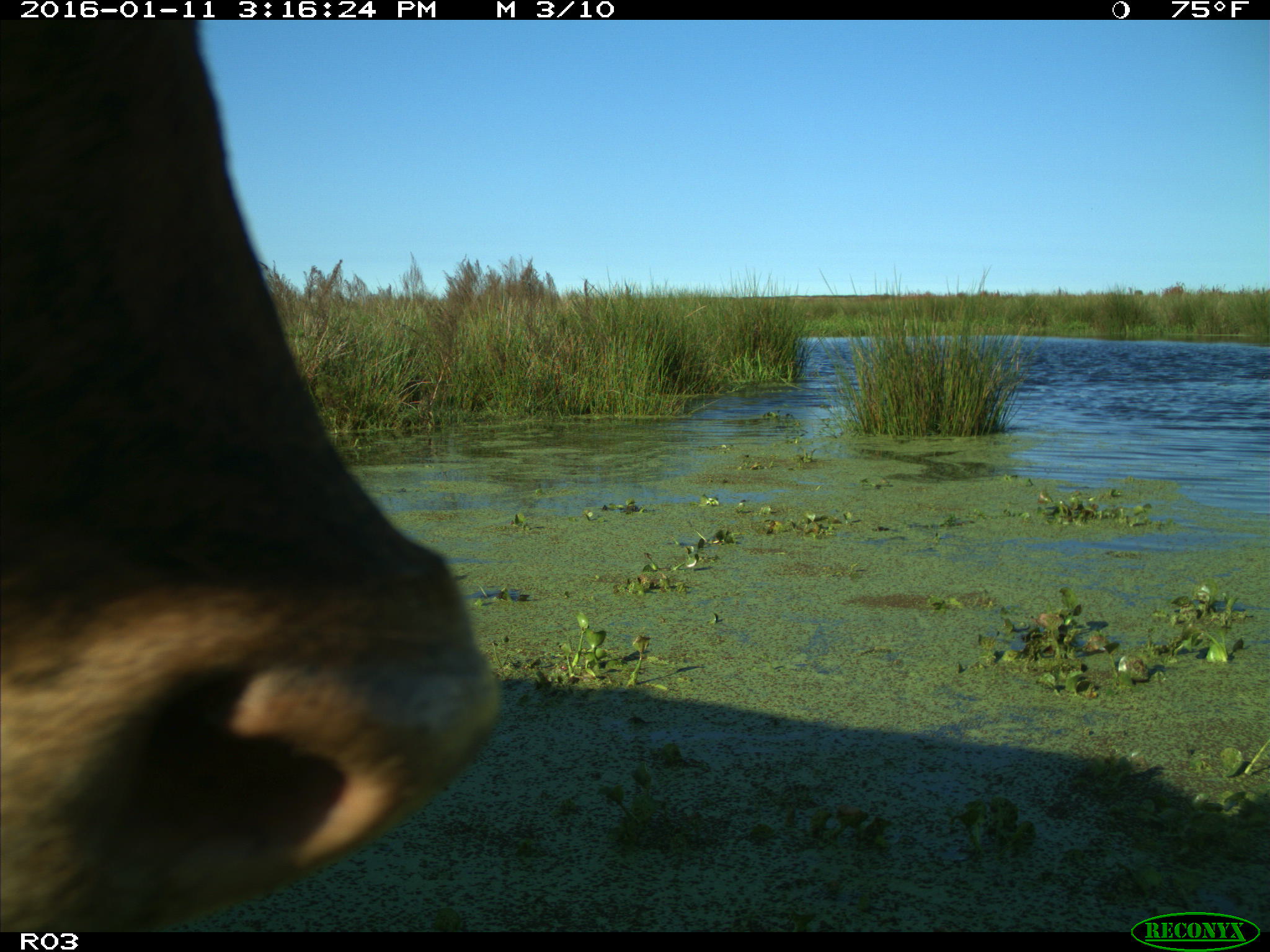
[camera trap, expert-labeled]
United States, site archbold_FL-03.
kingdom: Animalia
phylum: Chordata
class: Mammalia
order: Artiodactyla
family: Bovidae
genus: Bos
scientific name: Bos taurus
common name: domestic cow